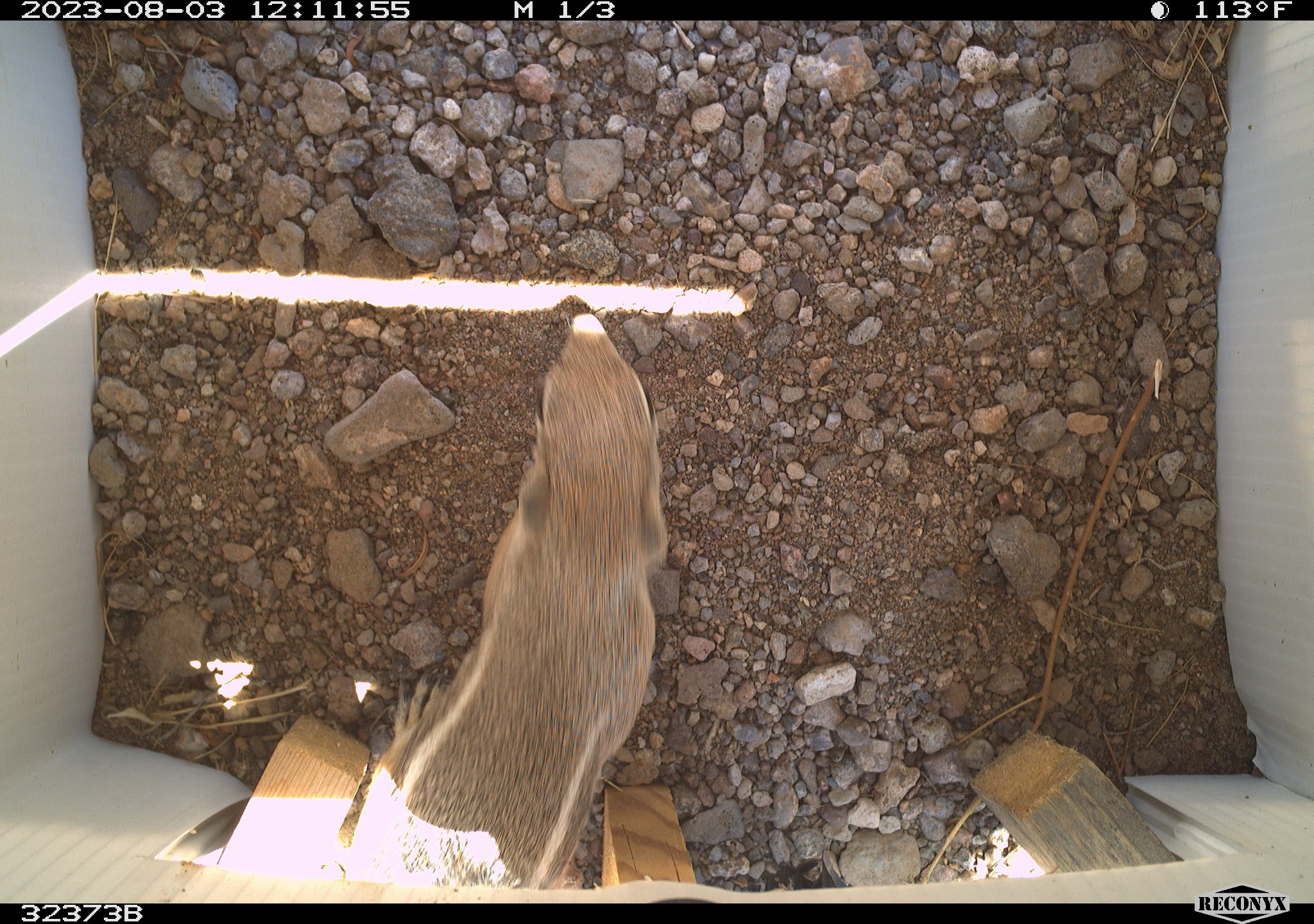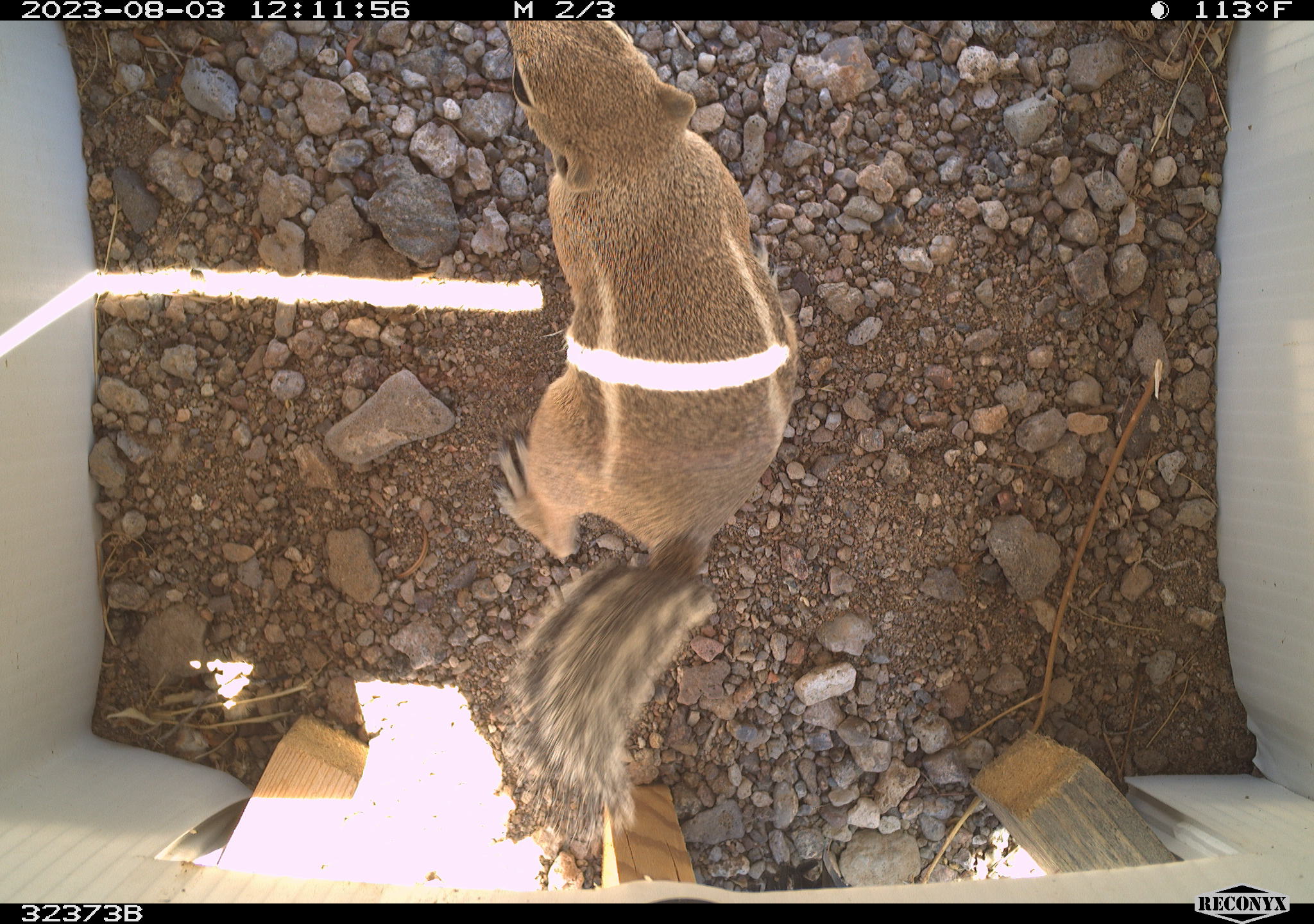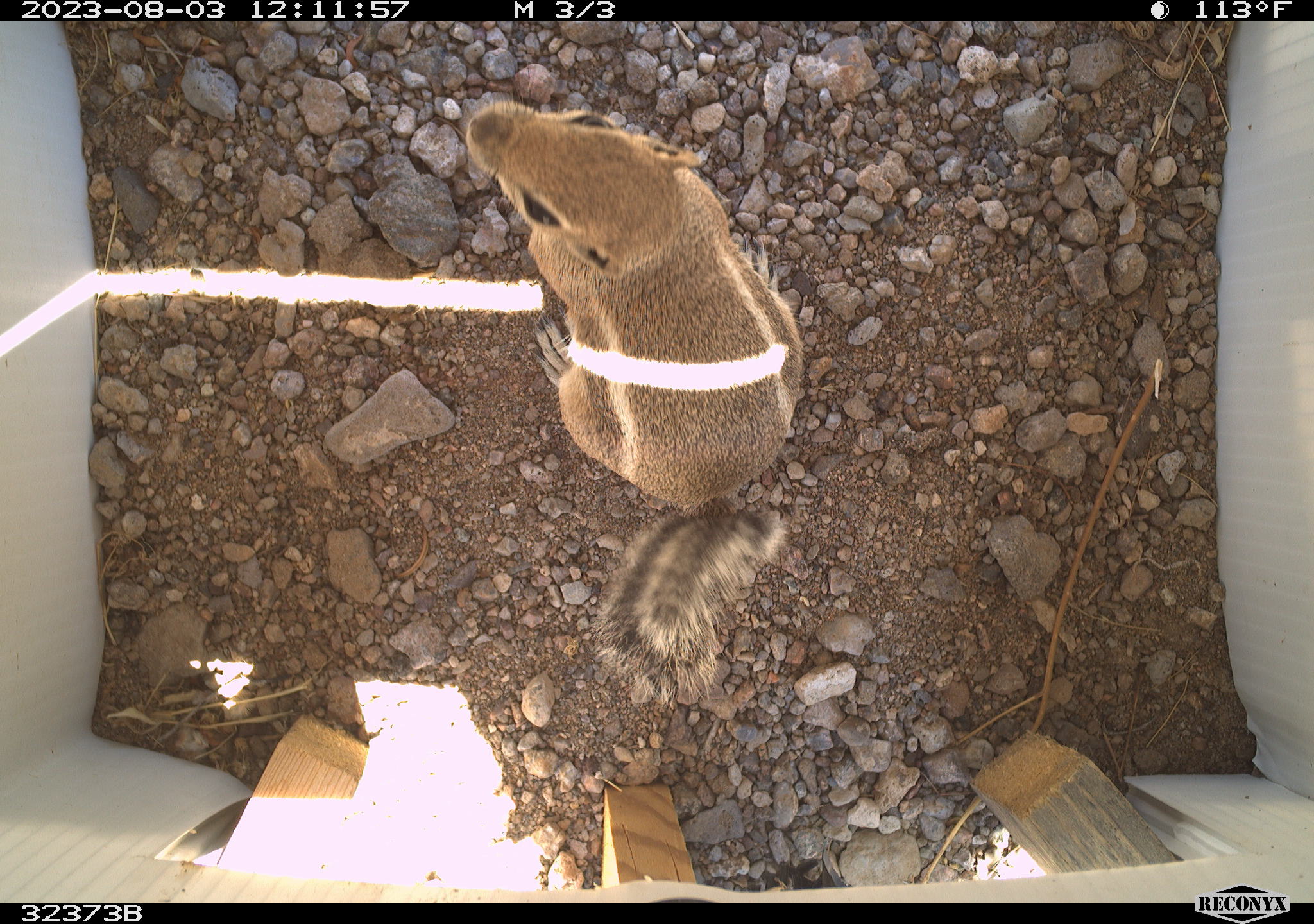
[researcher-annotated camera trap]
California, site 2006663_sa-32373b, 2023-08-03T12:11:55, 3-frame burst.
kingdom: Animalia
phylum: Chordata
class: Mammalia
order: Rodentia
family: Sciuridae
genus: Ammospermophilus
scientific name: Ammospermophilus leucurus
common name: white-tailed antelope squirrel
White-tailed antelope squirrel (Ammospermophilus leucurus).